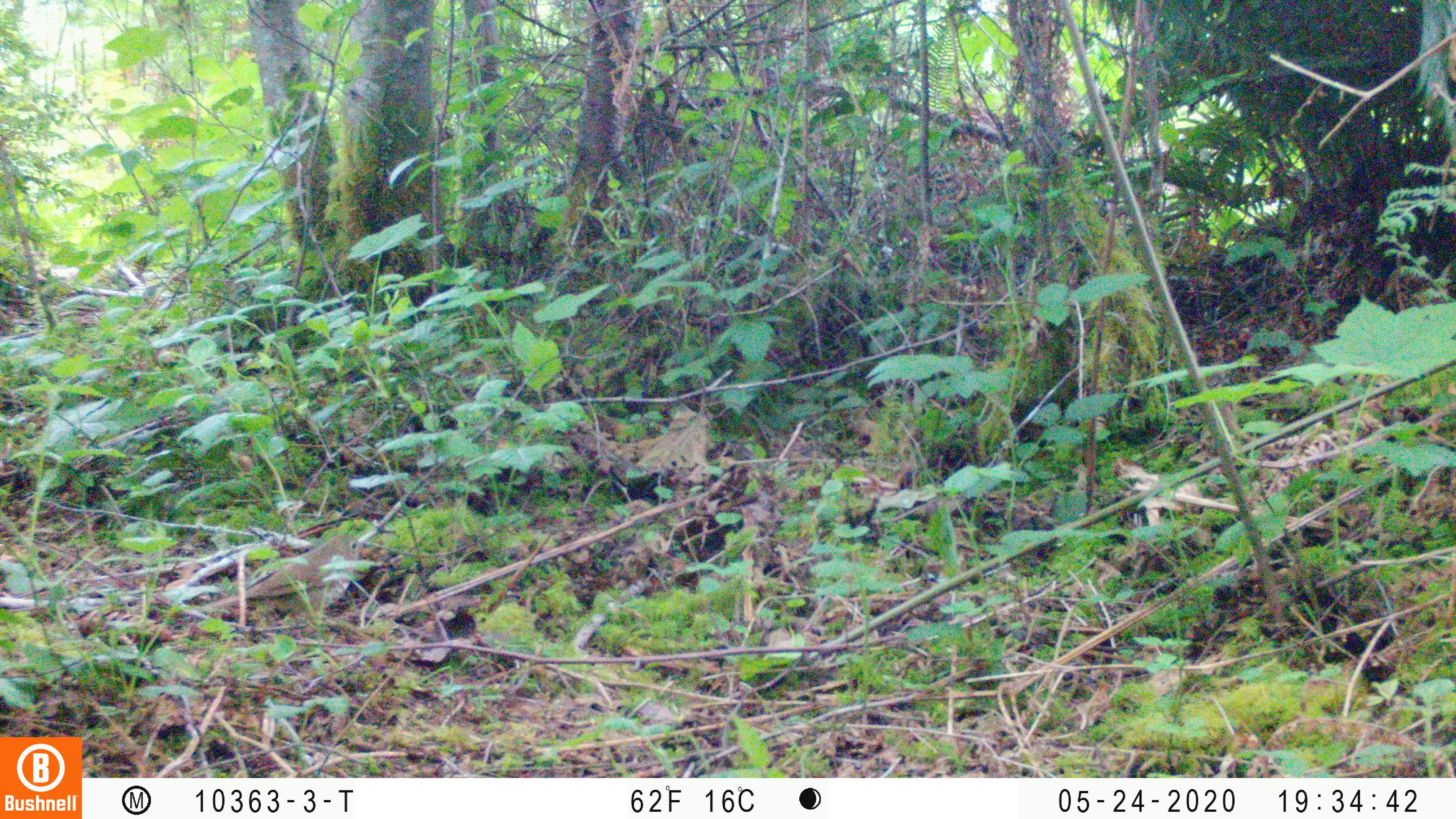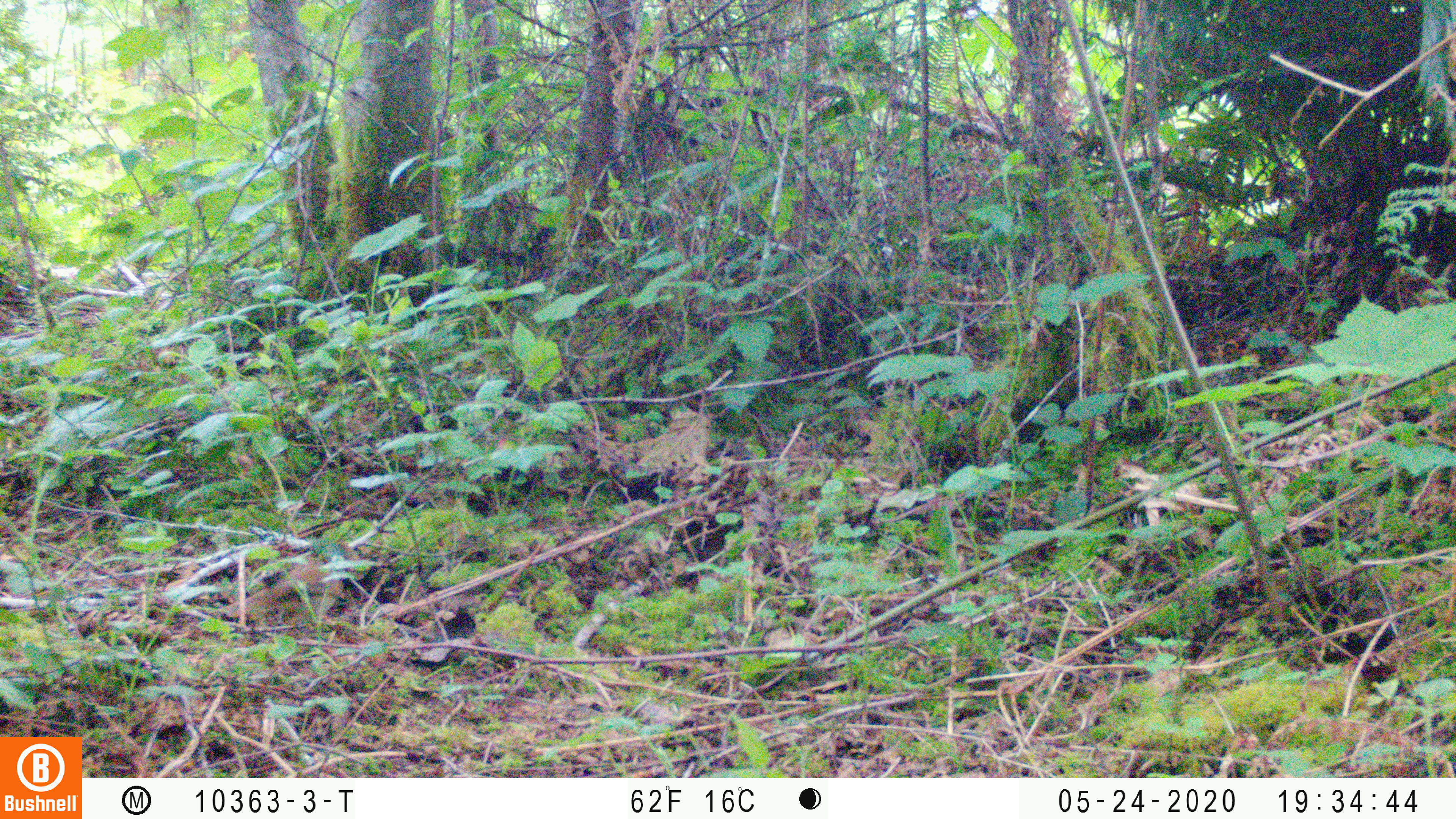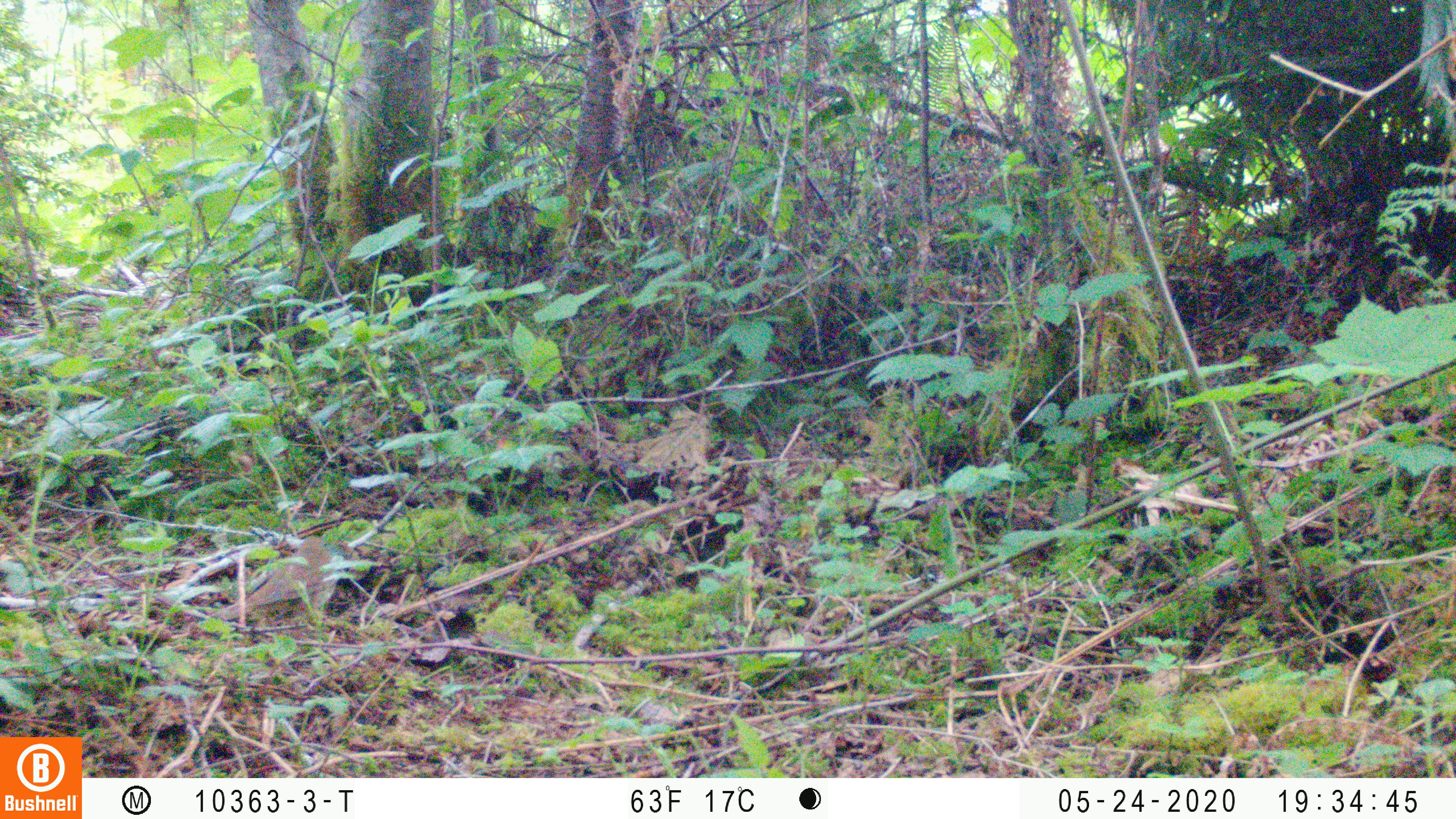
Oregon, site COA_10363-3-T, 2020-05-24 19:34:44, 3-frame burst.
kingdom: Animalia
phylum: Chordata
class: Aves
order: Passeriformes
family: Turdidae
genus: Catharus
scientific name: Catharus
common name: brown thrushes and nightingale-thrushes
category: catharus species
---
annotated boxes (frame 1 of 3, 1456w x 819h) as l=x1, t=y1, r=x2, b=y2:
catharus species: l=209, t=532, r=368, b=618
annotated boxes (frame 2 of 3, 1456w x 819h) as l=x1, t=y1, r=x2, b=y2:
catharus species: l=223, t=552, r=343, b=618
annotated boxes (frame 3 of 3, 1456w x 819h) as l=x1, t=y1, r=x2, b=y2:
catharus species: l=217, t=534, r=342, b=623